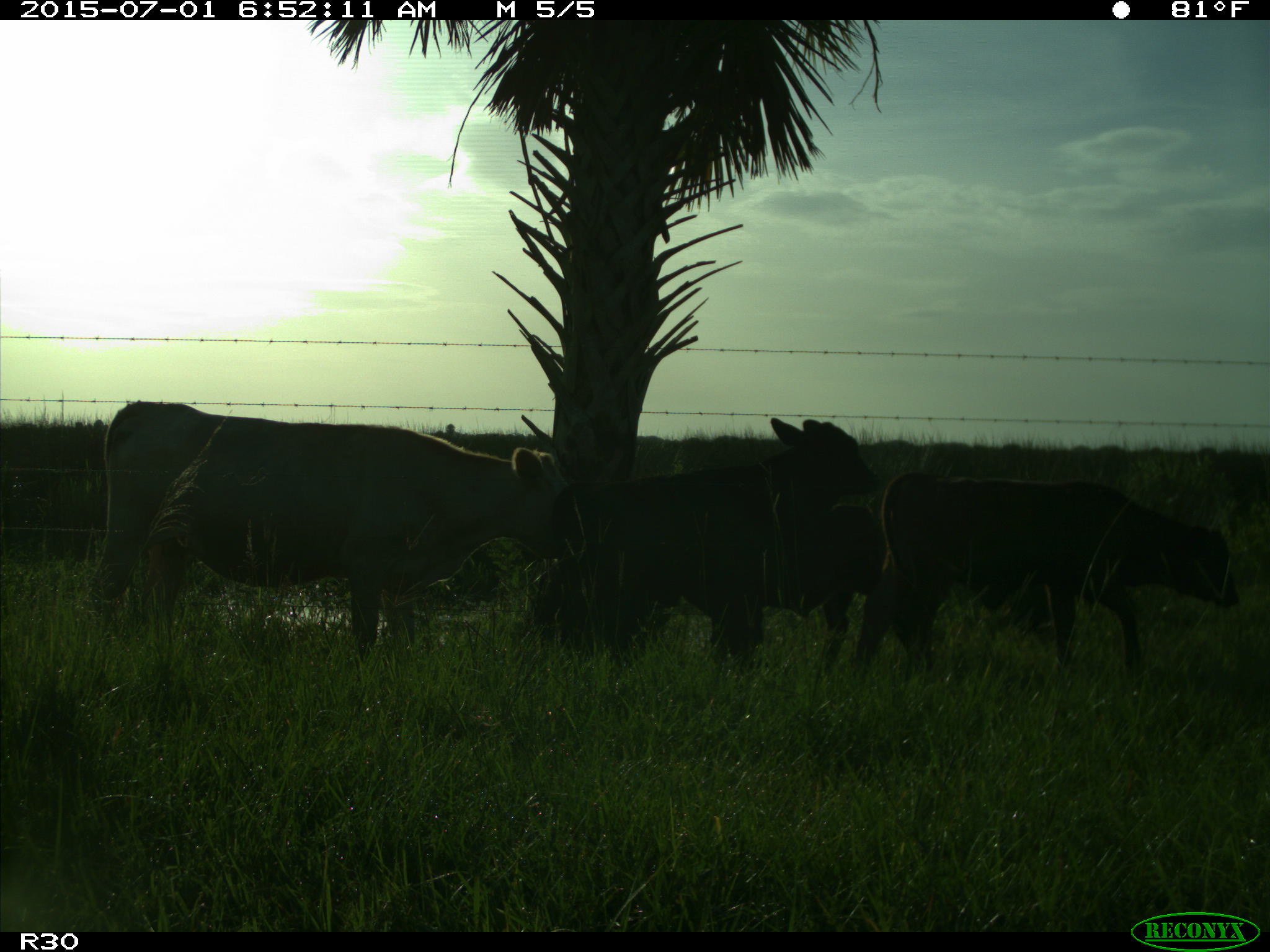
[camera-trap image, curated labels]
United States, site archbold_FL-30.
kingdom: Animalia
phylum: Chordata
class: Mammalia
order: Artiodactyla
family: Bovidae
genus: Bos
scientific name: Bos taurus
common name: domestic cow